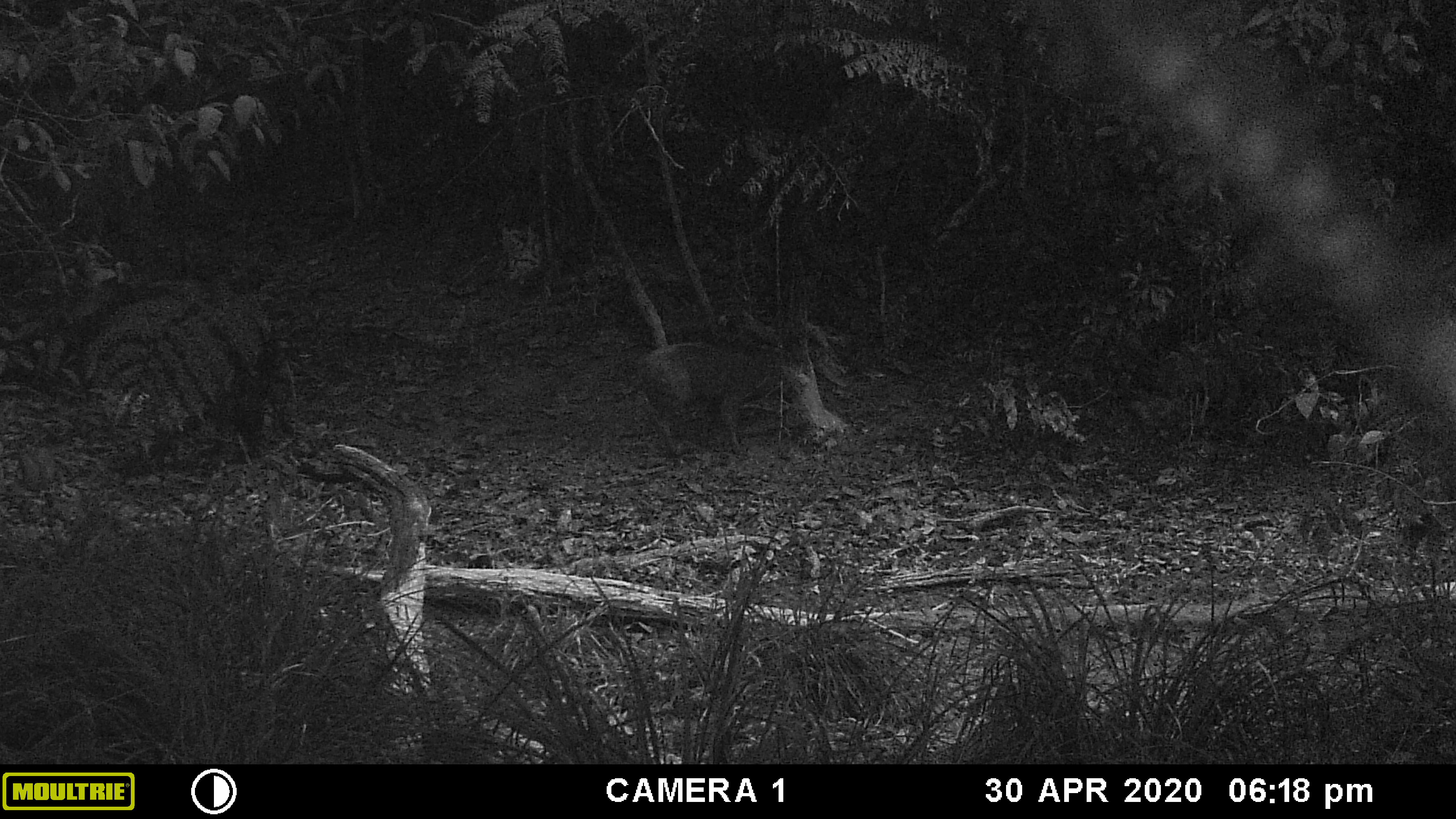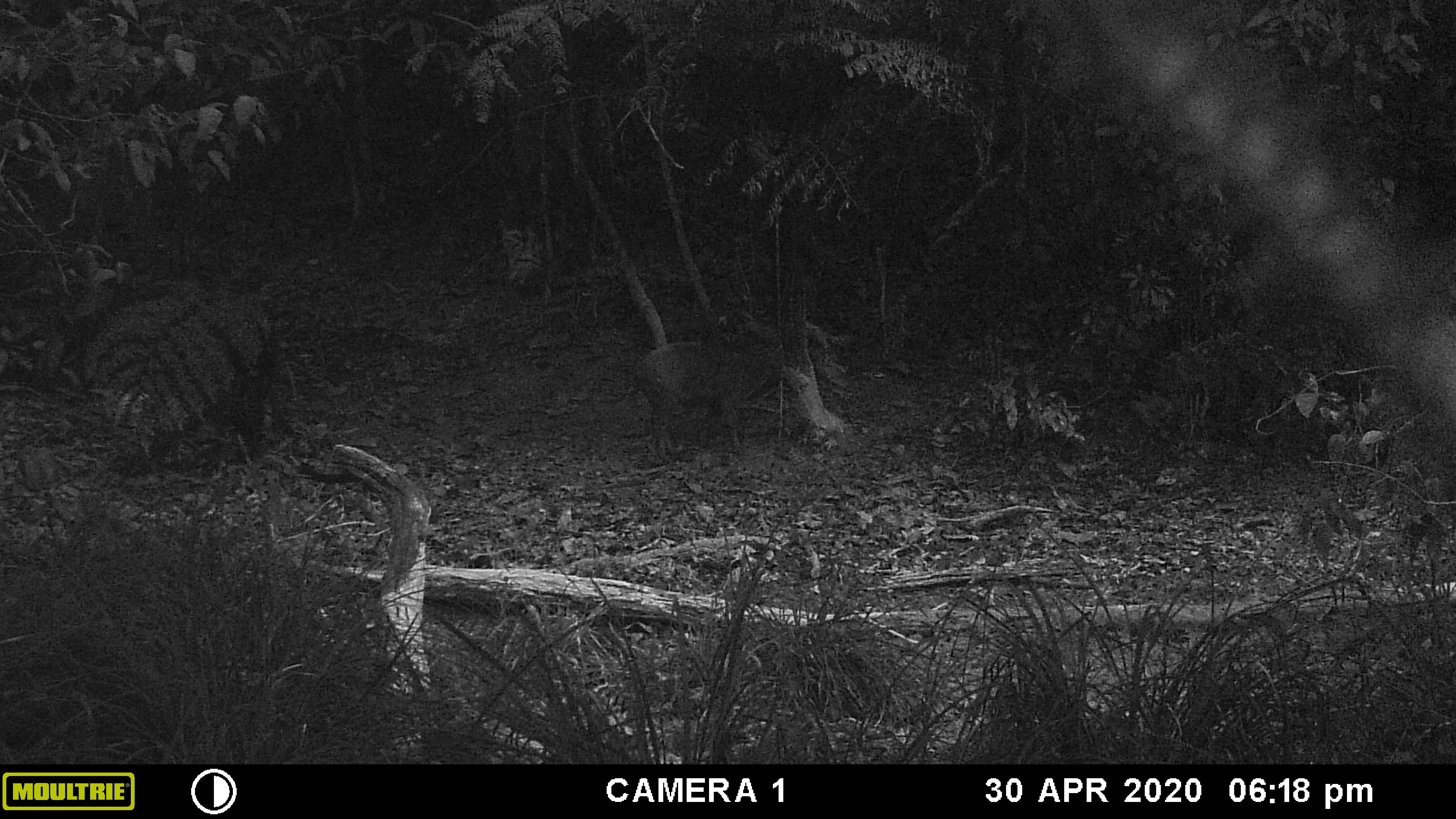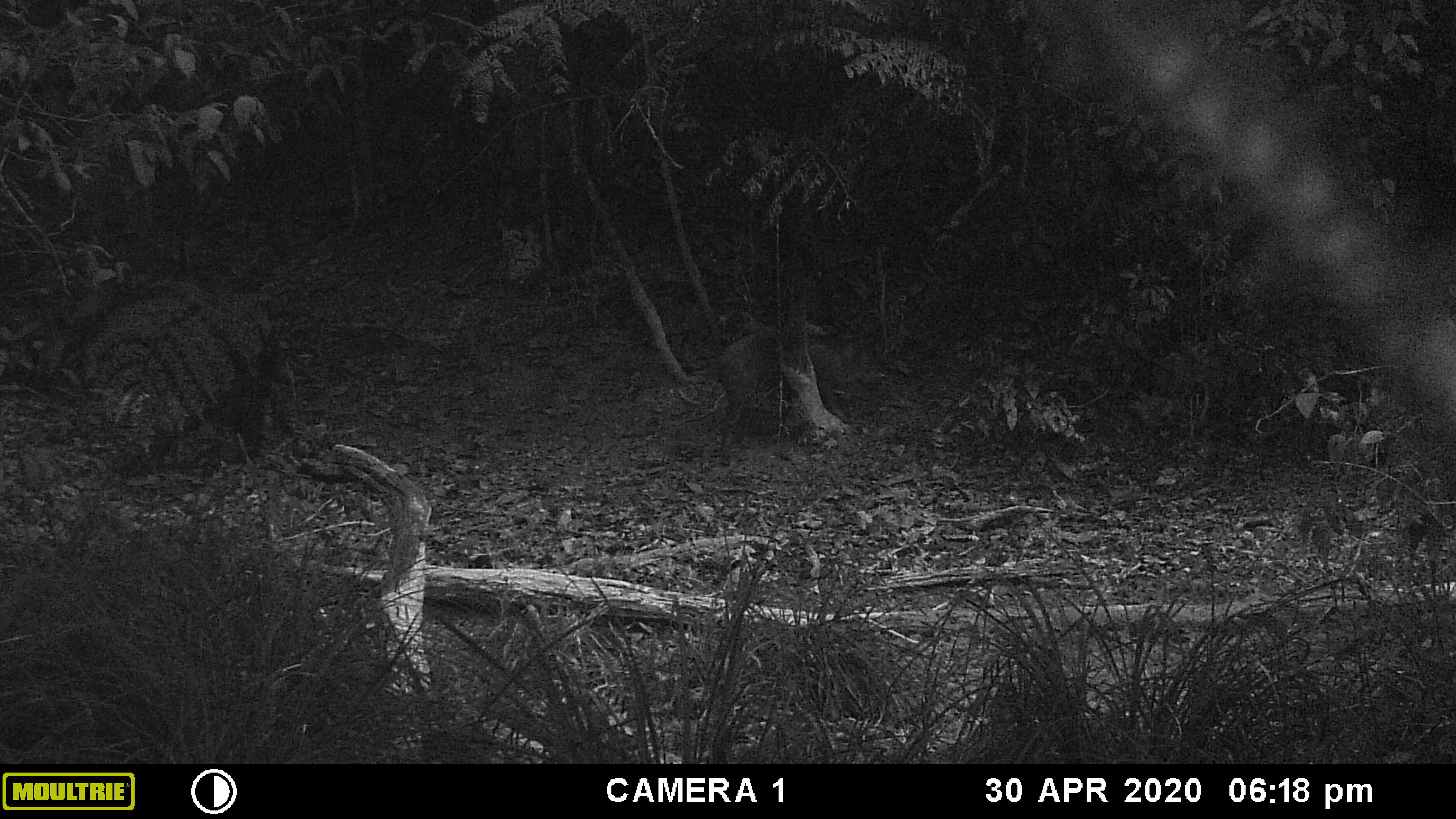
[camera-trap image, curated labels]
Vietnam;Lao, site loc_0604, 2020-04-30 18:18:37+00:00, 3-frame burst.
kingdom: Animalia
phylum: Chordata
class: Mammalia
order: Artiodactyla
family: Suidae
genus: Sus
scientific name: Sus scrofa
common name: eurasian wild pig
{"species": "eurasian wild pig (Sus scrofa)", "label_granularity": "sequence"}